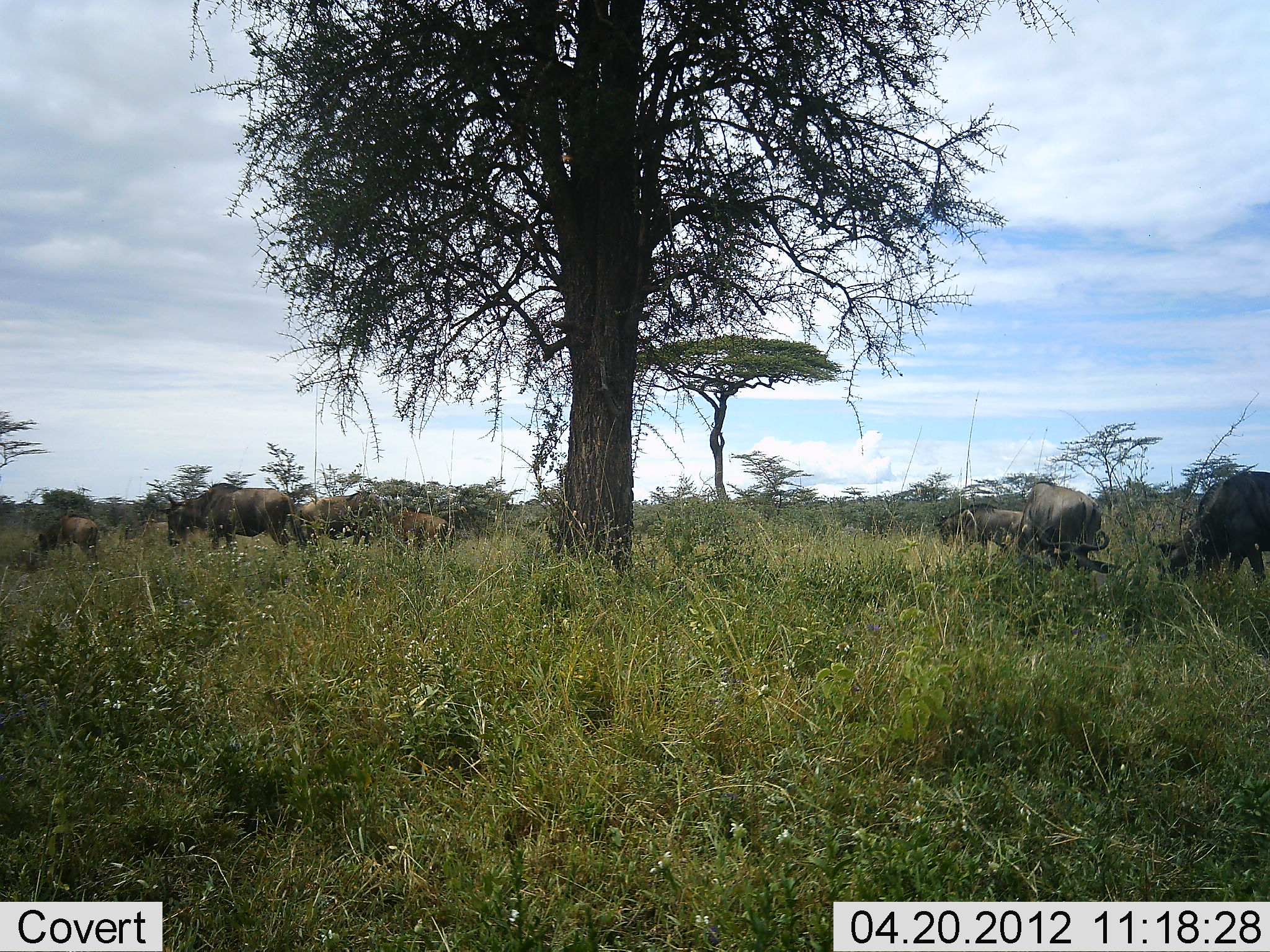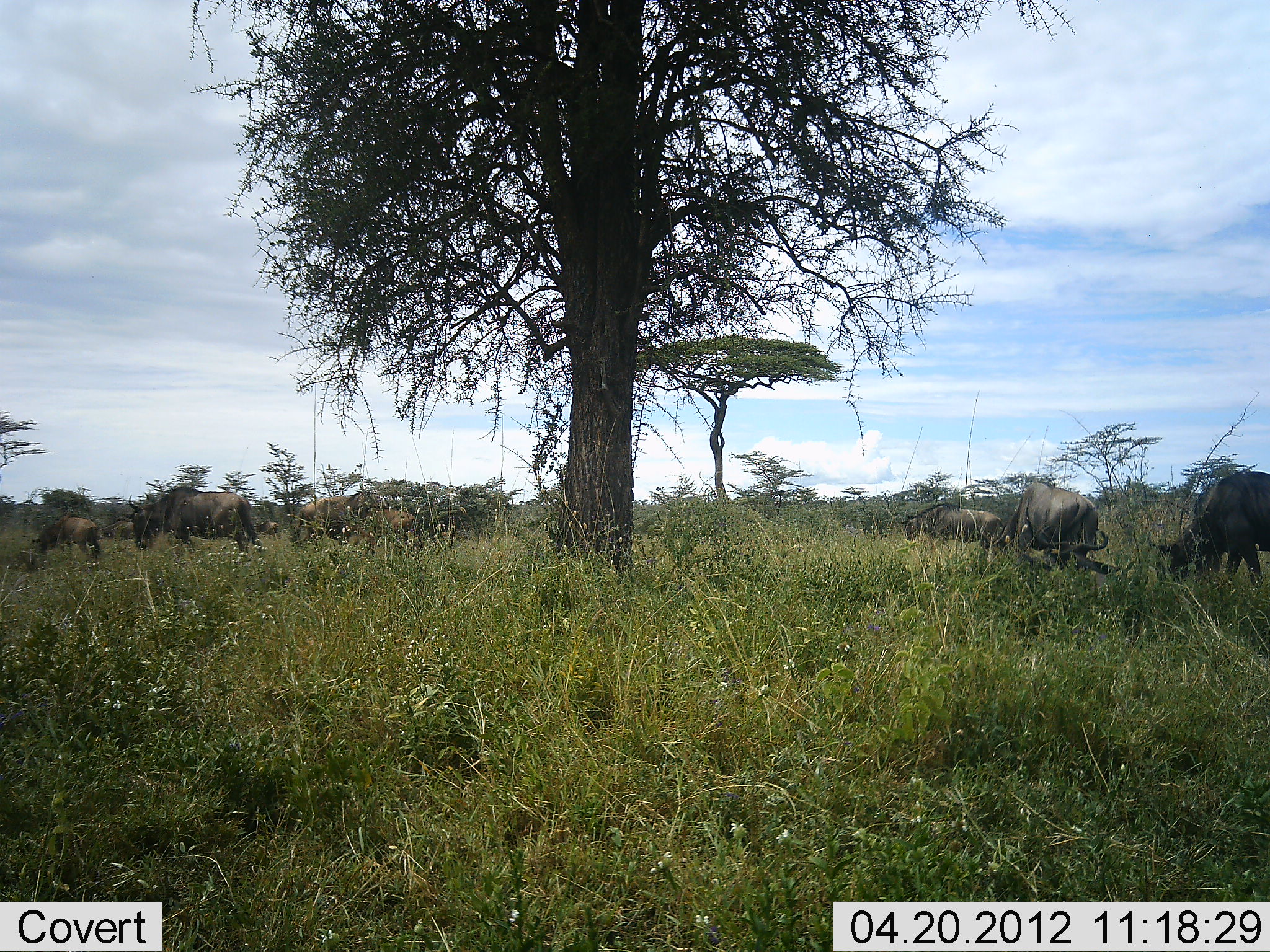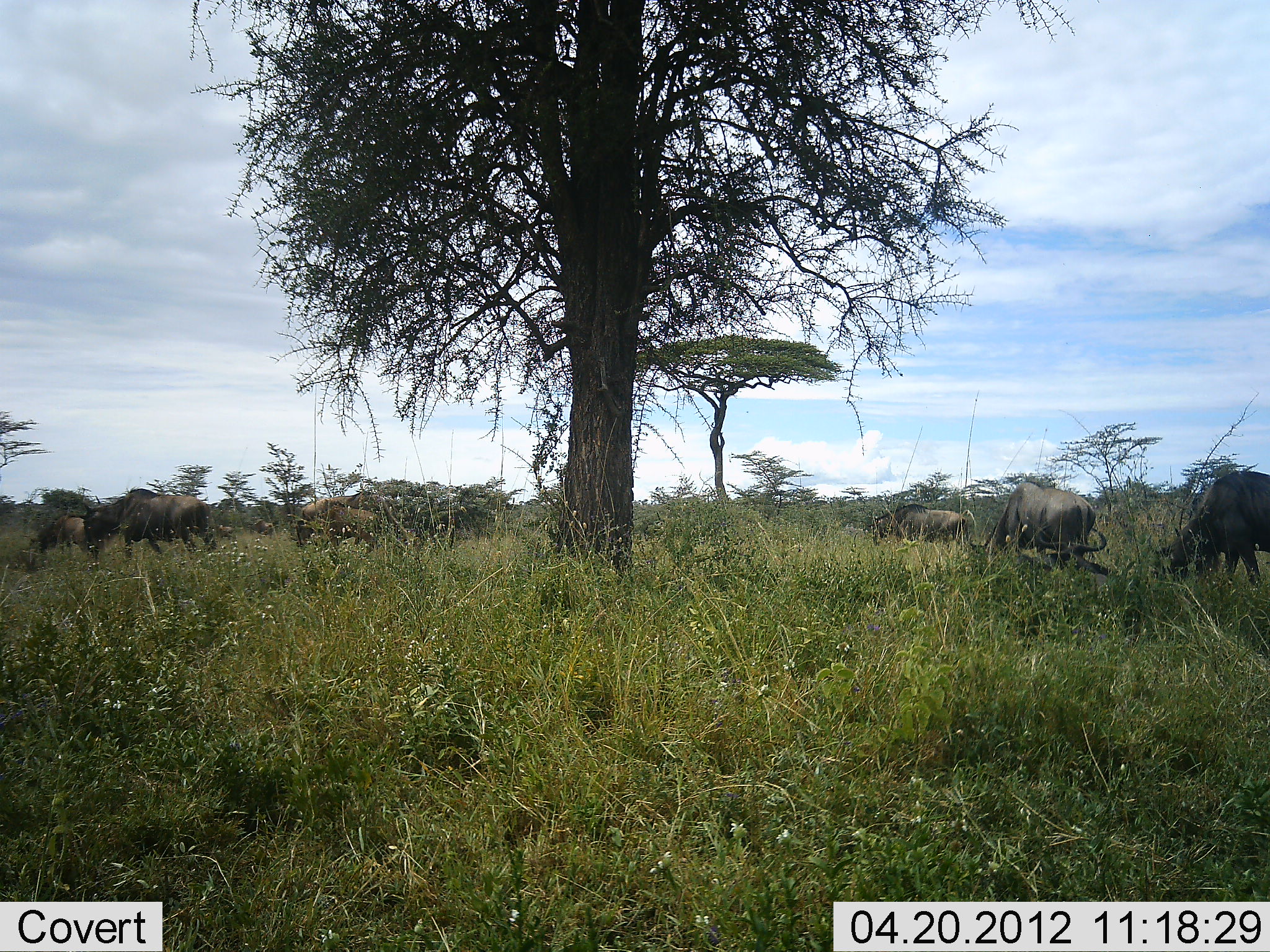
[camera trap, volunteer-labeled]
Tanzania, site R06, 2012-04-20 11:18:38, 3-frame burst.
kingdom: Animalia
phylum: Chordata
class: Mammalia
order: Artiodactyla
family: Bovidae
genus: Connochaetes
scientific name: Connochaetes taurinus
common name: blue wildebeest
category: wildebeest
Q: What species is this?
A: Wildebeest (blue wildebeest) (Connochaetes taurinus).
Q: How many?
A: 8.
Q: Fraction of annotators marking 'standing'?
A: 29%.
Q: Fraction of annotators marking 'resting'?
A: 18%.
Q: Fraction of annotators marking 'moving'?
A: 71%.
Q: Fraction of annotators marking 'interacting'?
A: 0%.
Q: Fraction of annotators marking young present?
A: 18%.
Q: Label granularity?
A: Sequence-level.